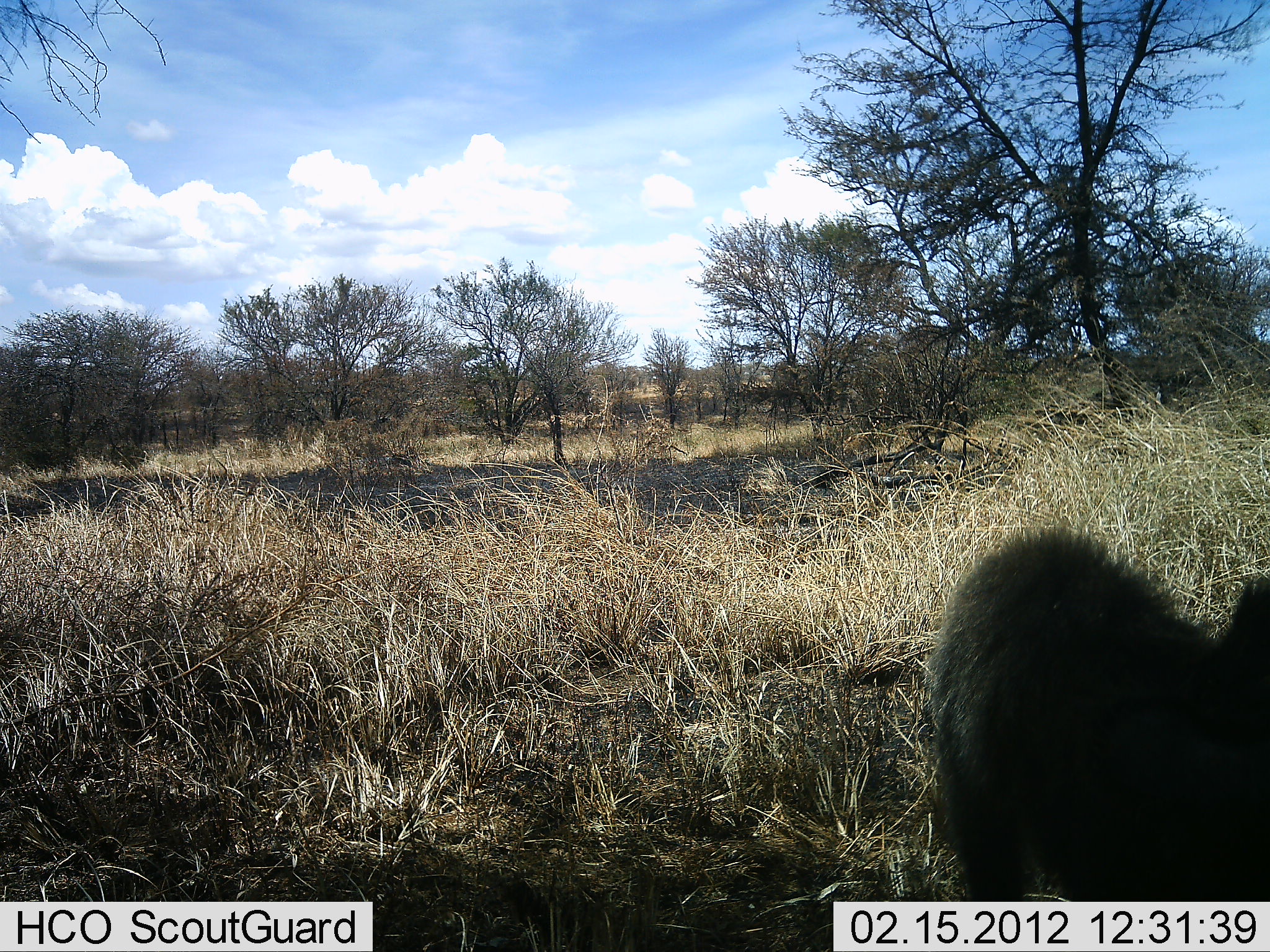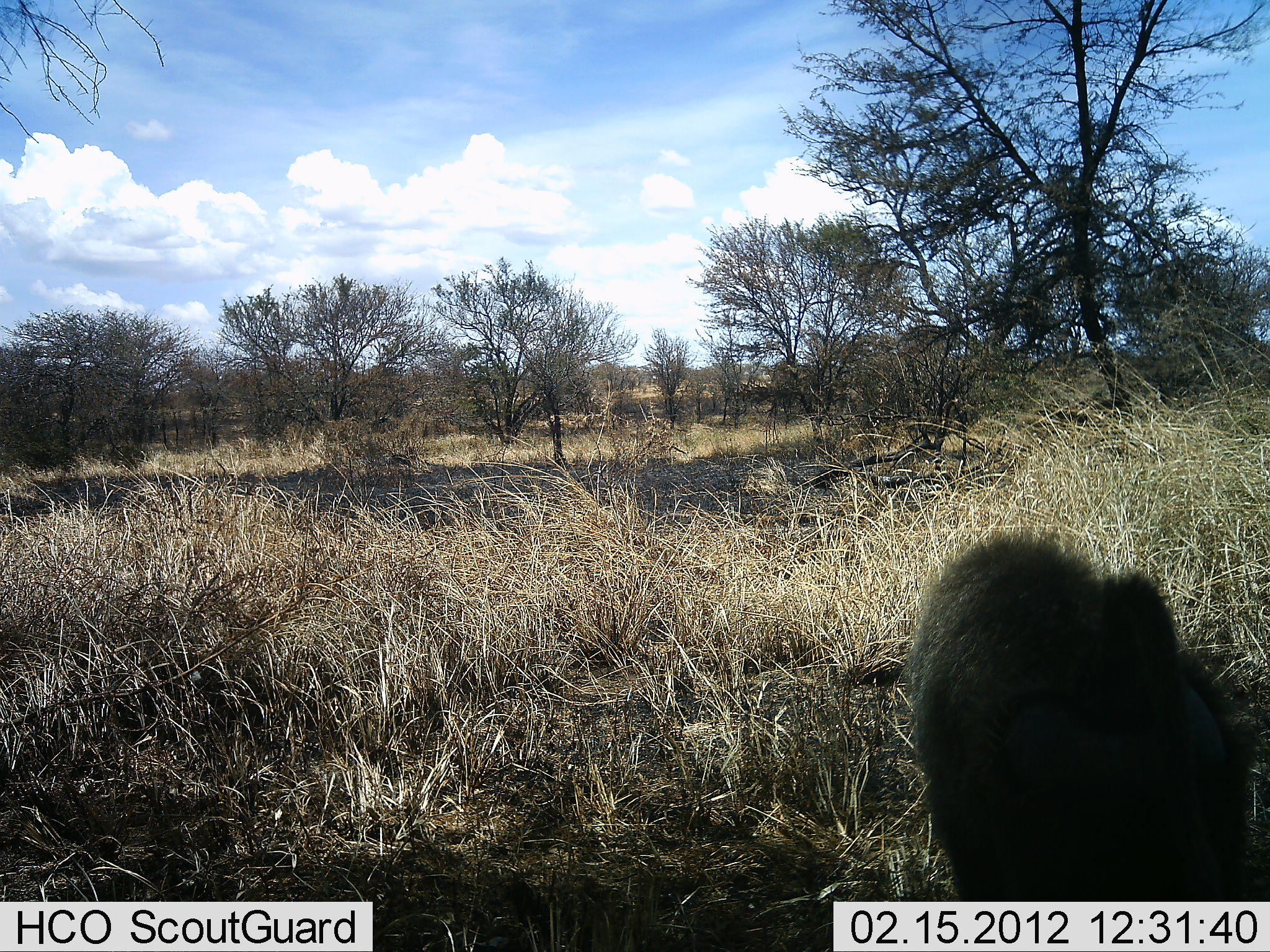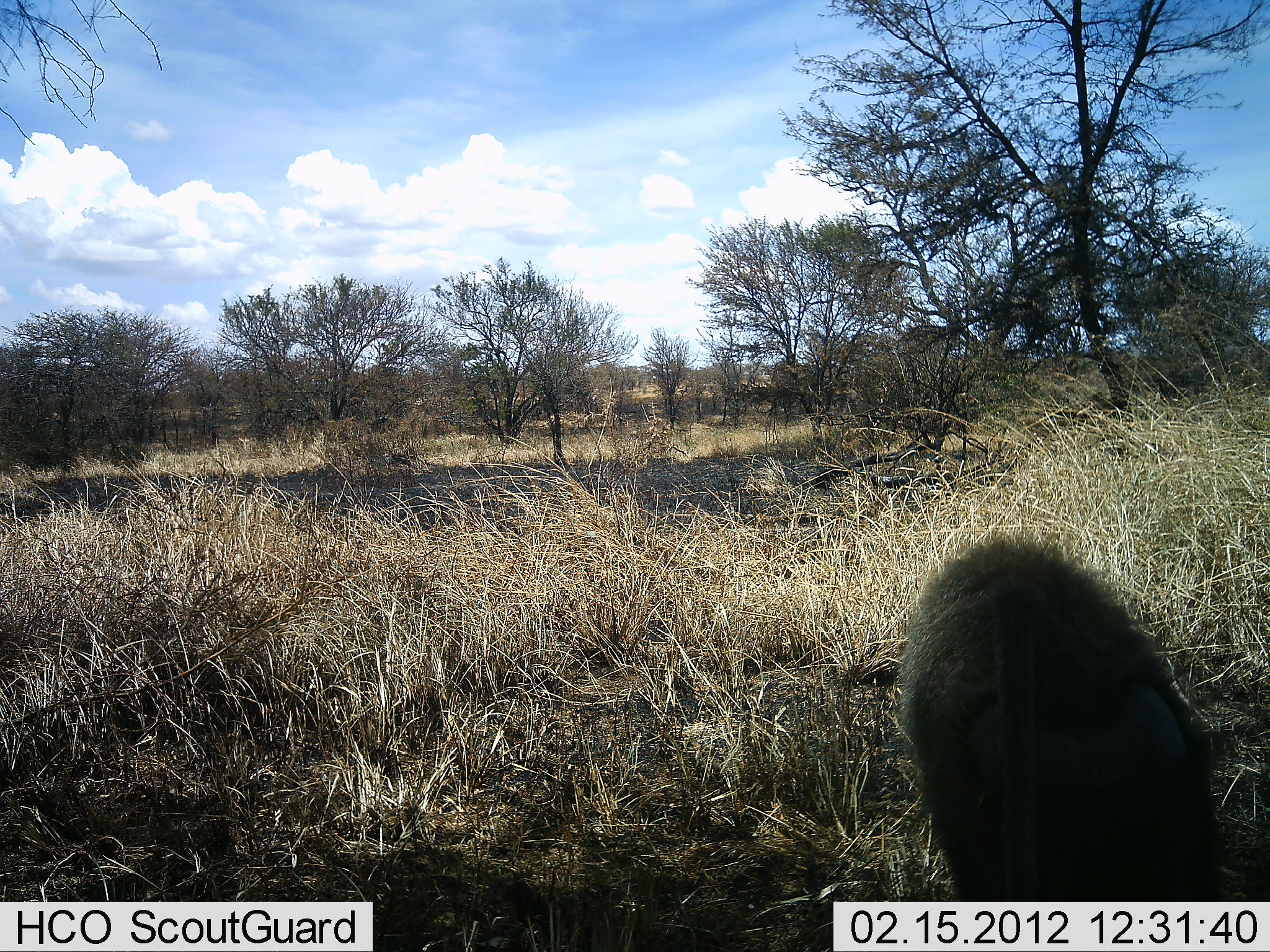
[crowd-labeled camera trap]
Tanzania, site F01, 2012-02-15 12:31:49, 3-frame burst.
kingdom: Animalia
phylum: Chordata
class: Mammalia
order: Primates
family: Cercopithecidae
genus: Papio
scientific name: Papio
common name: baboon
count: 1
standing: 67%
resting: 22%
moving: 11%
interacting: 0%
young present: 0%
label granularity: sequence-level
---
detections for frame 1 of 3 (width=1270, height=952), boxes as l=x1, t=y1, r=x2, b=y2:
animal: l=931, t=525, r=1270, b=900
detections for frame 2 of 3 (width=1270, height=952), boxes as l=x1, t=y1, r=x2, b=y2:
animal: l=906, t=529, r=1270, b=952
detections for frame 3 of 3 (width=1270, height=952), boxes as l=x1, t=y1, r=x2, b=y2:
animal: l=892, t=529, r=1223, b=901